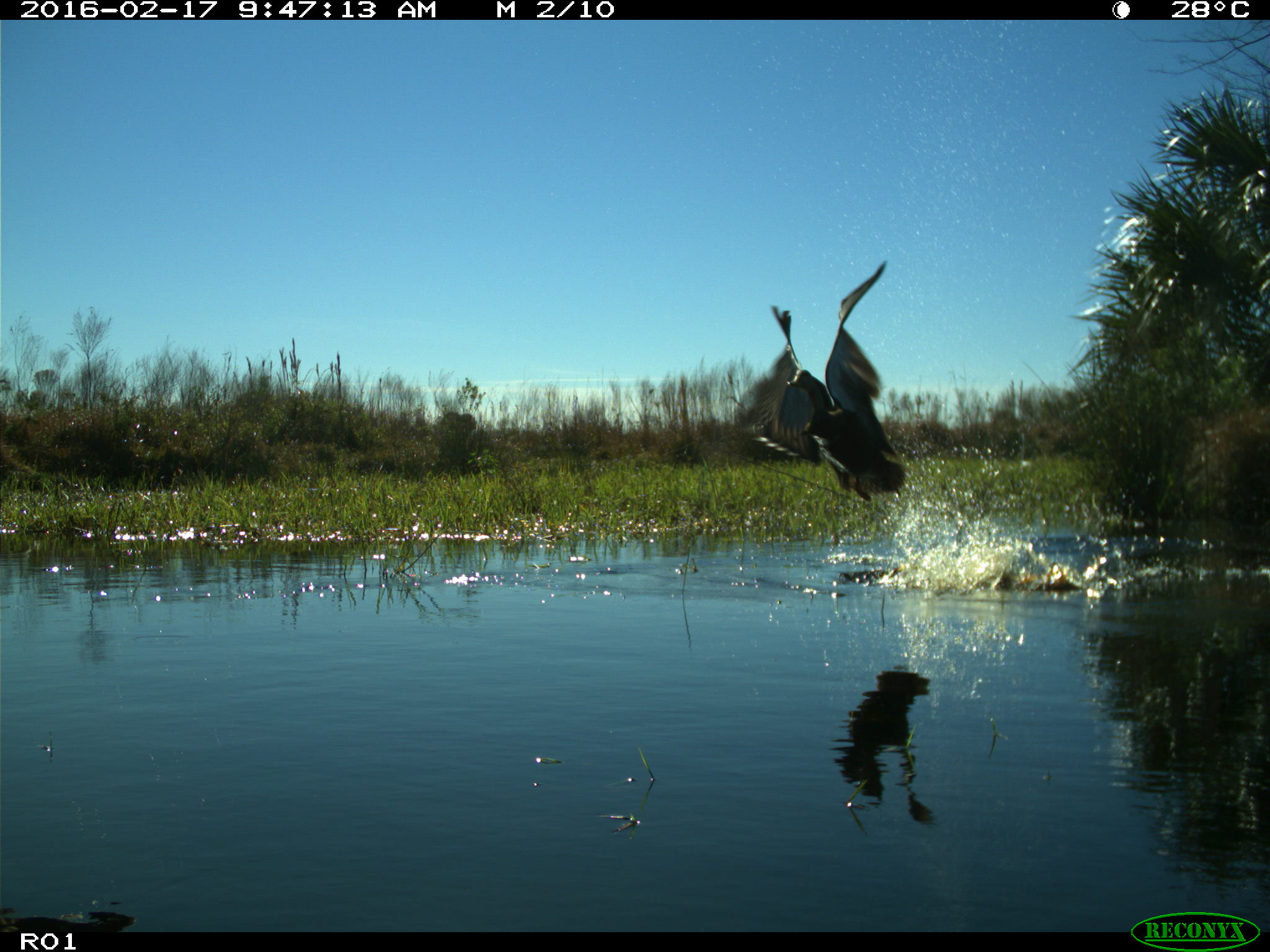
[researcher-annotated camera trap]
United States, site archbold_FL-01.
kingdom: Animalia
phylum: Chordata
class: Aves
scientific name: Aves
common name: birds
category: unidentified bird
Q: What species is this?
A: Unidentified bird (birds) (Aves).